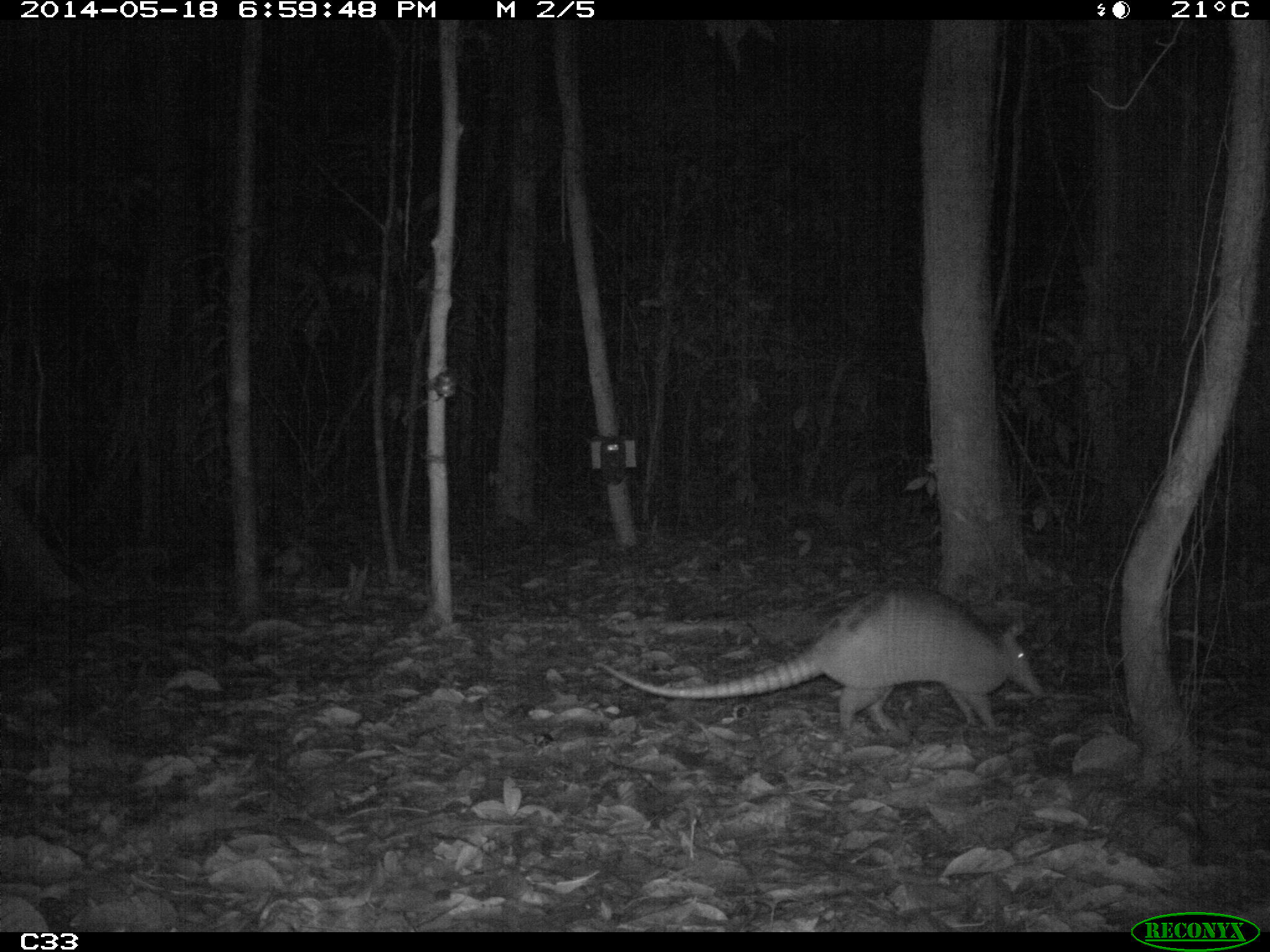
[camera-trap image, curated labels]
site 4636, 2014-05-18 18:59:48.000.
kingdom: Animalia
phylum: Chordata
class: Mammalia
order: Cingulata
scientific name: Cingulata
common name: armadillo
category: unknown armadillo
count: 1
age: adult